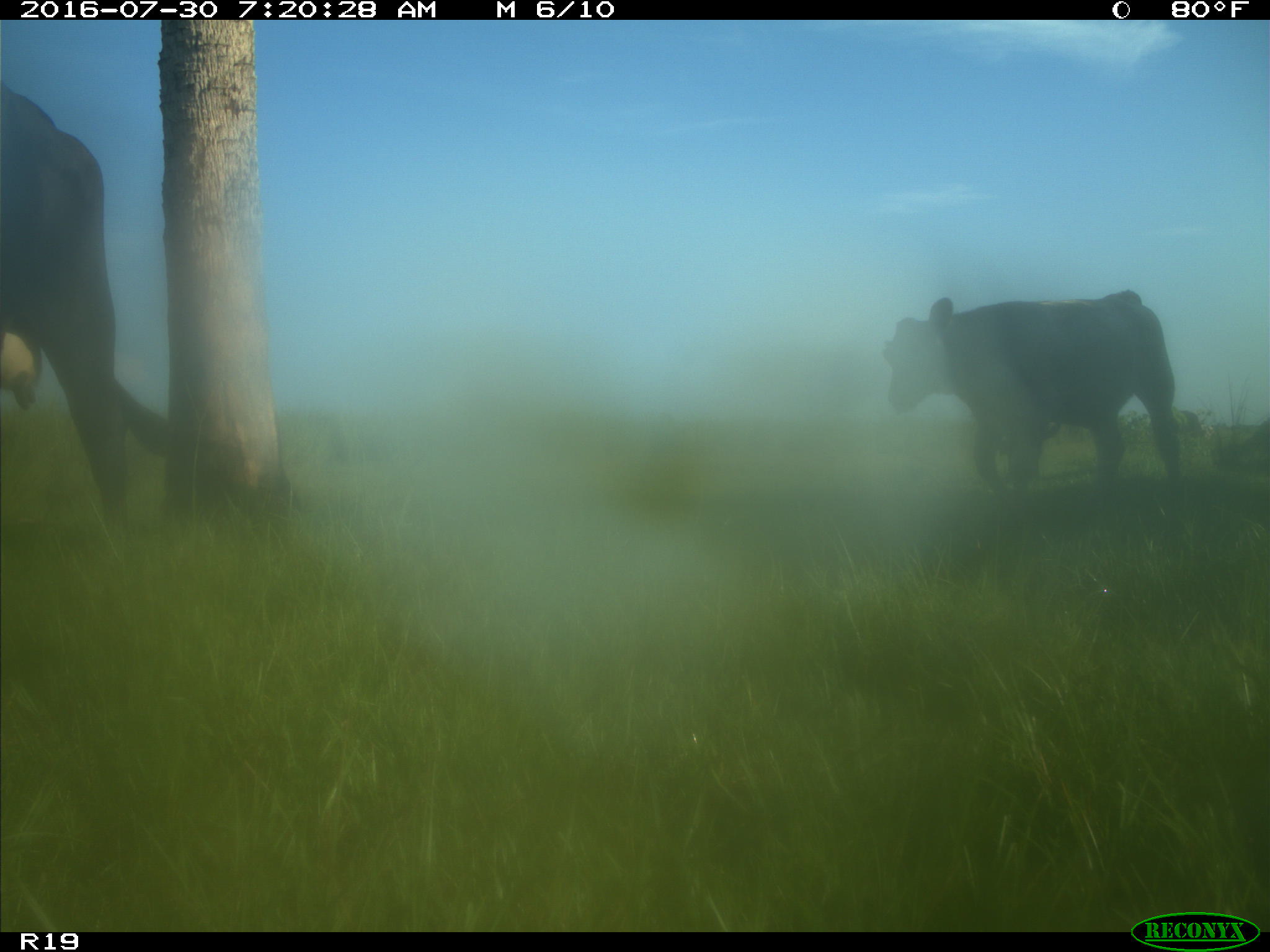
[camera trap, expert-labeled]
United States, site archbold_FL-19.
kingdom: Animalia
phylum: Chordata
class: Mammalia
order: Artiodactyla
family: Bovidae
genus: Bos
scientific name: Bos taurus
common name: domestic cow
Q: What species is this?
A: Bos taurus (domestic cow).